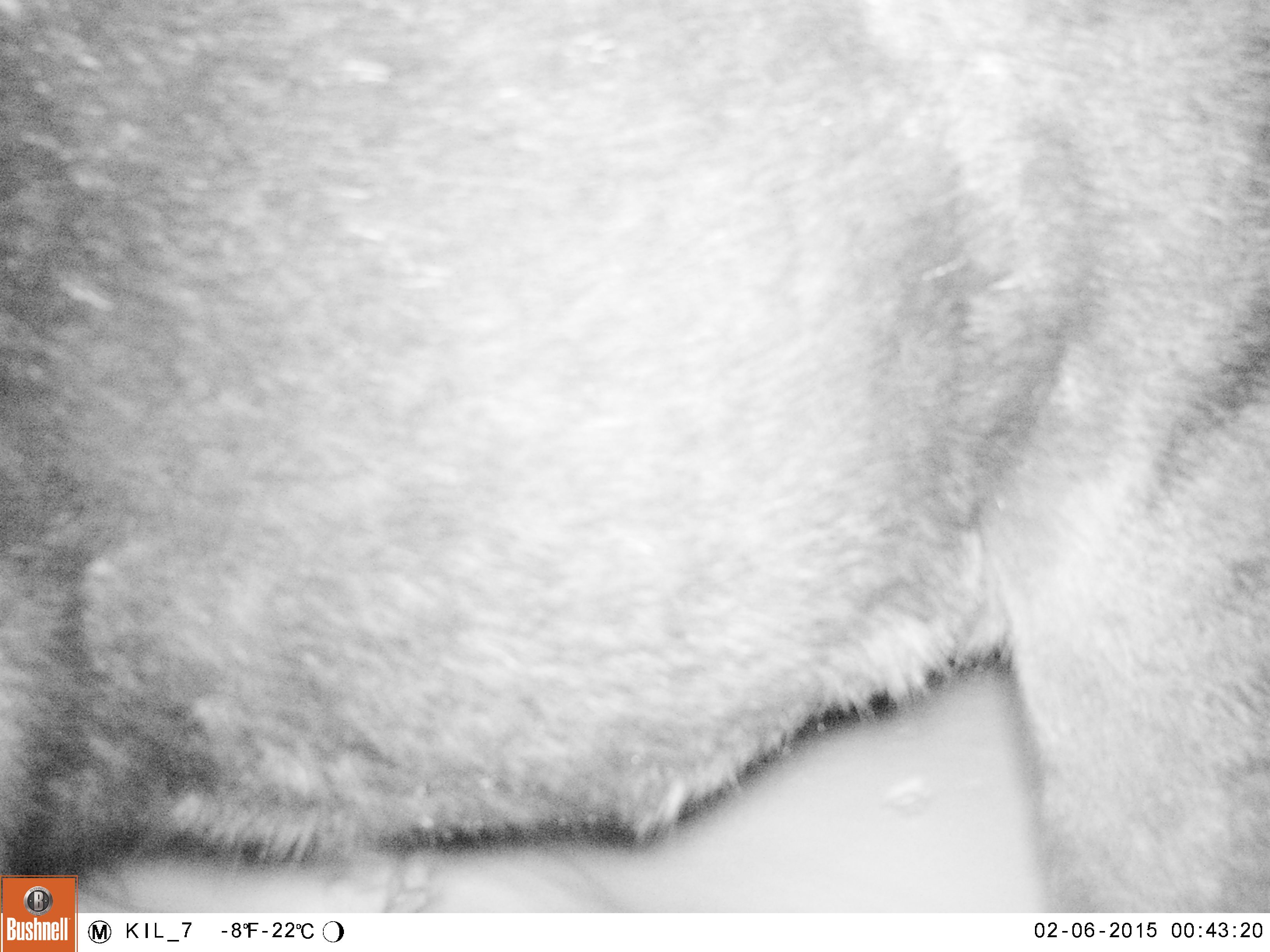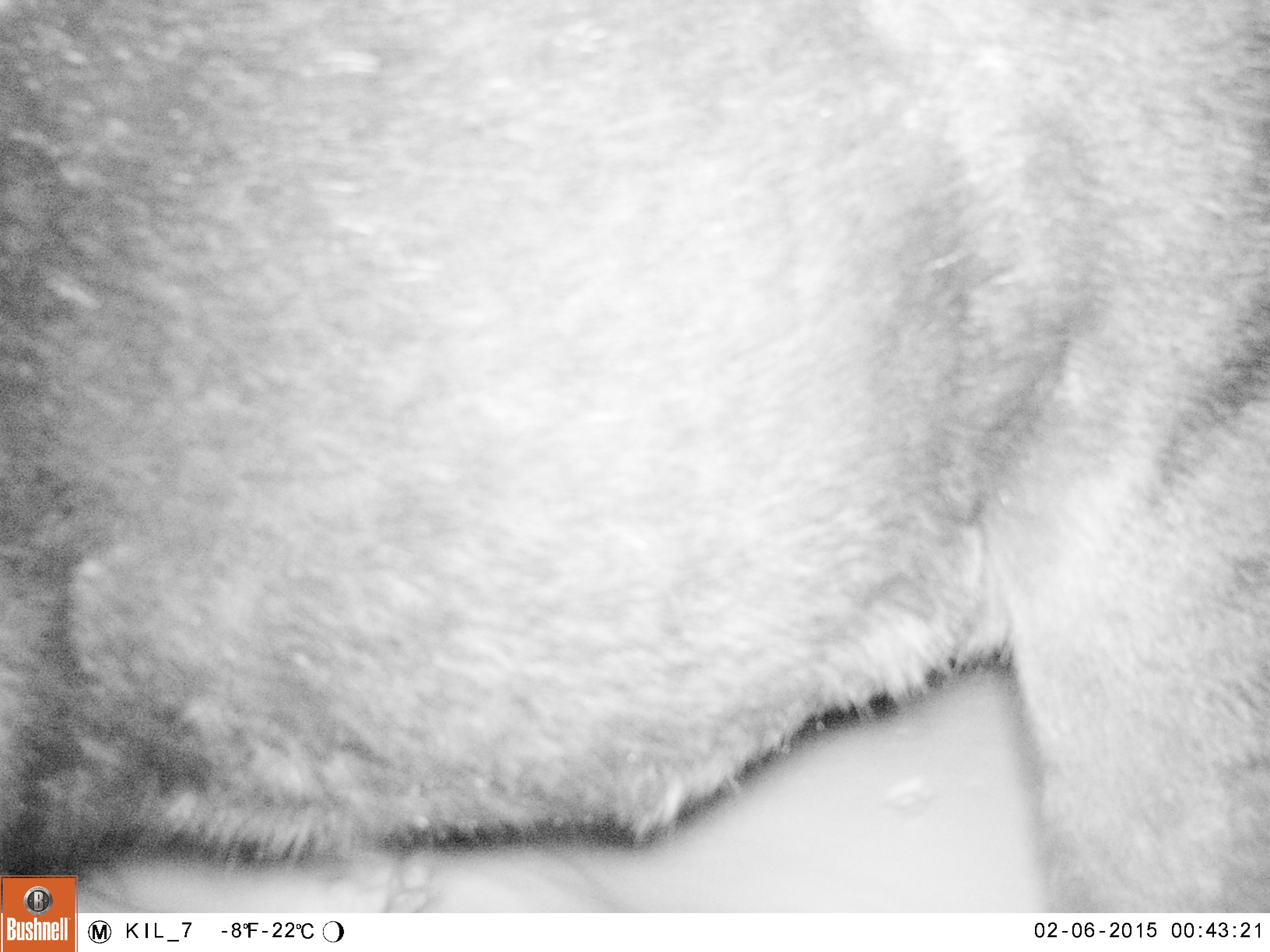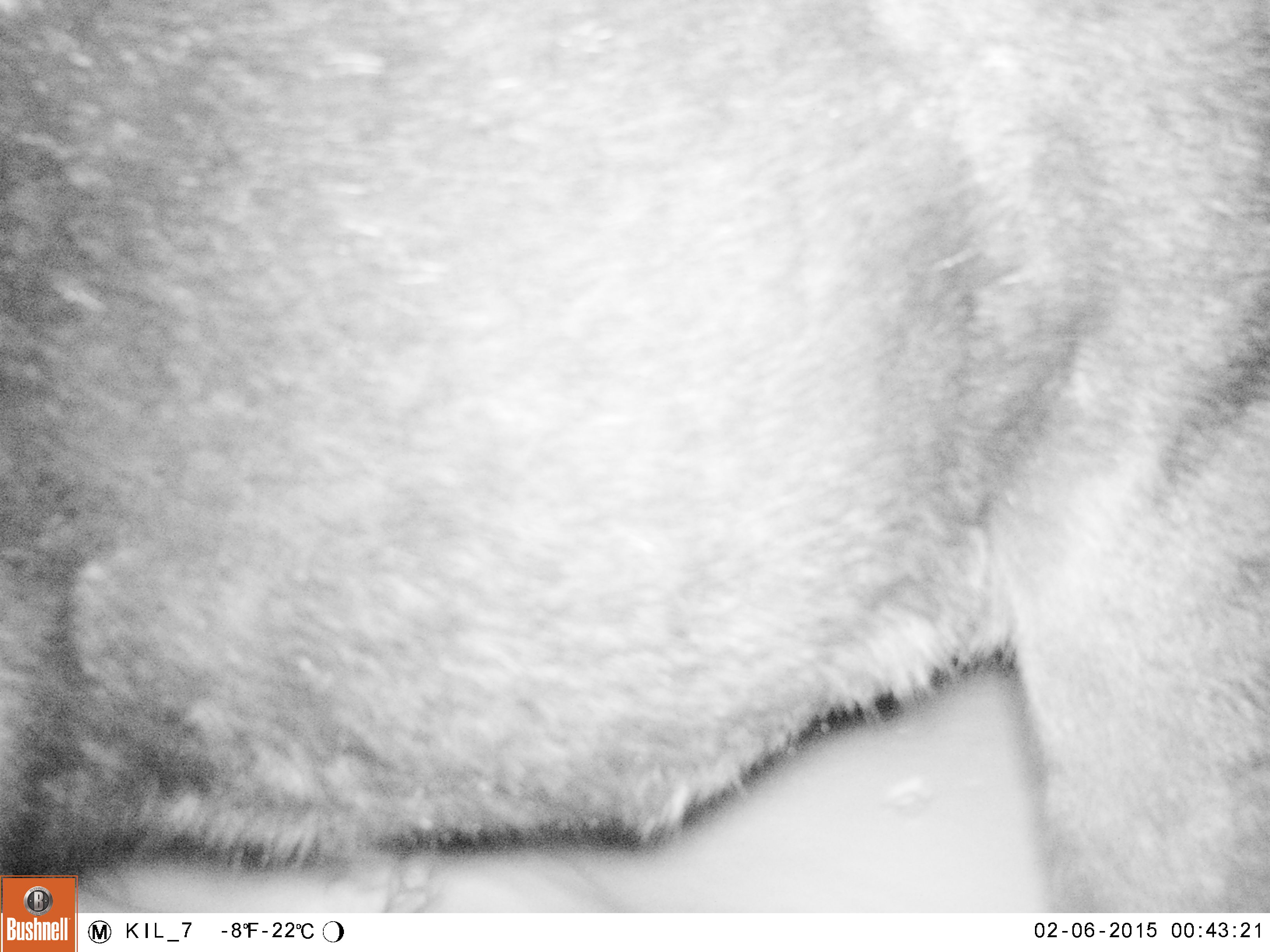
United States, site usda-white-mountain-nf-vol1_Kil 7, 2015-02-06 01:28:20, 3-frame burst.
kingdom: Animalia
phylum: Chordata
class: Mammalia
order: Artiodactyla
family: Cervidae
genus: Alces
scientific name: Alces alces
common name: moose